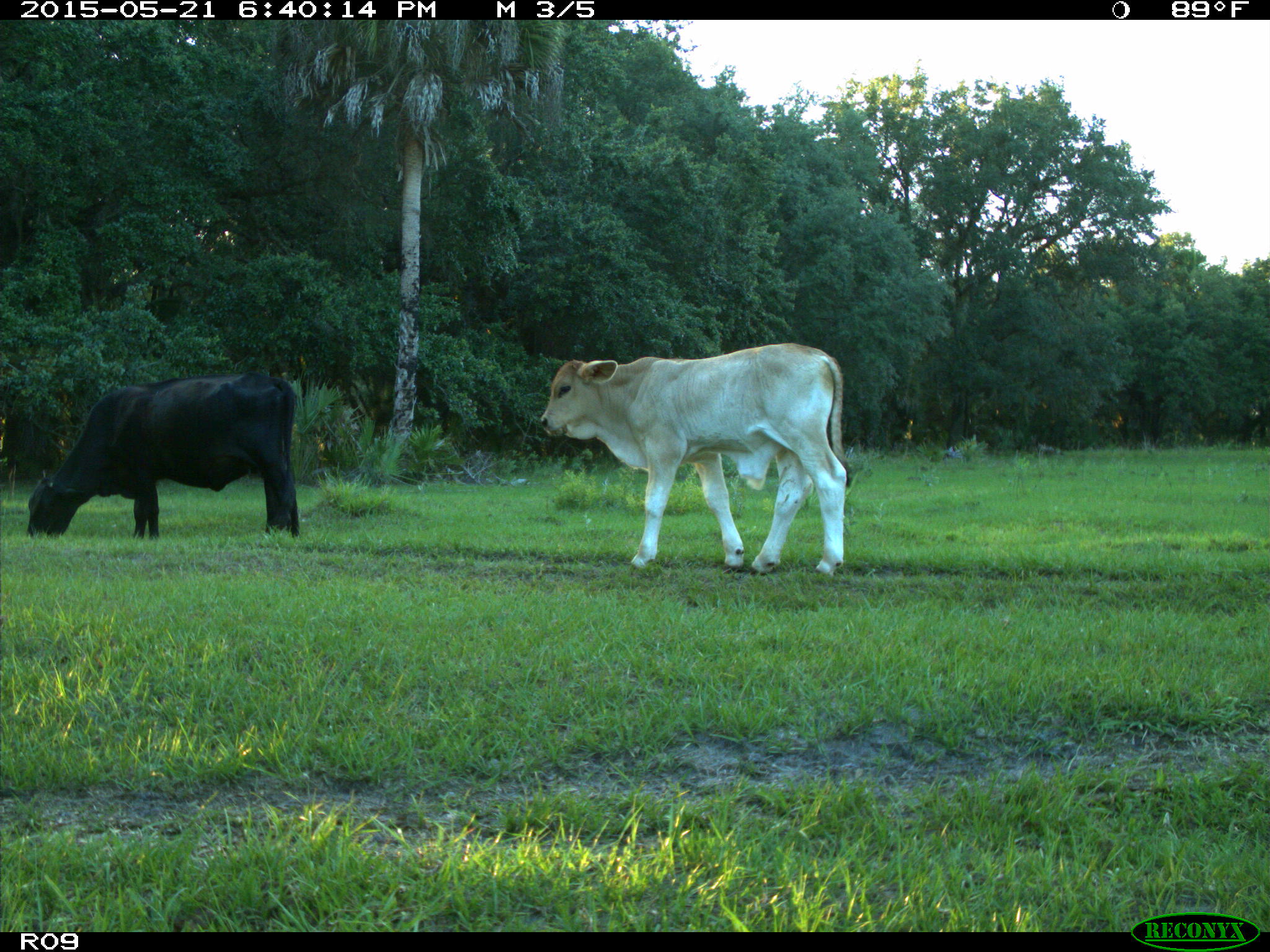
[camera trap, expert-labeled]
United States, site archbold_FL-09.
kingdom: Animalia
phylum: Chordata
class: Mammalia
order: Artiodactyla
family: Bovidae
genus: Bos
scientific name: Bos taurus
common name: domestic cow